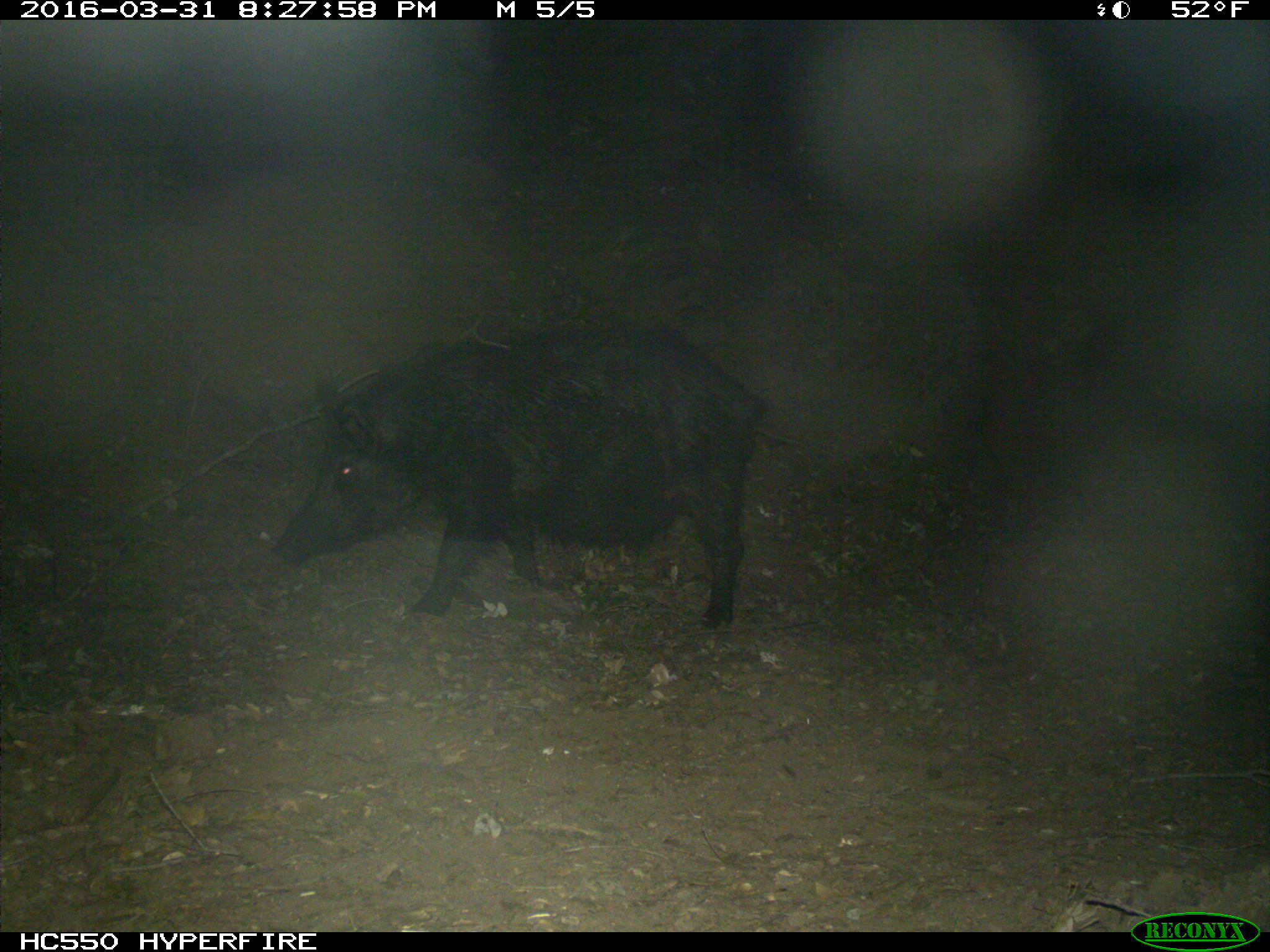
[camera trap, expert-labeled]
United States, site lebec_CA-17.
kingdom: Animalia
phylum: Chordata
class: Mammalia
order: Artiodactyla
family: Suidae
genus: Sus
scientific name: Sus scrofa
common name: wild boar